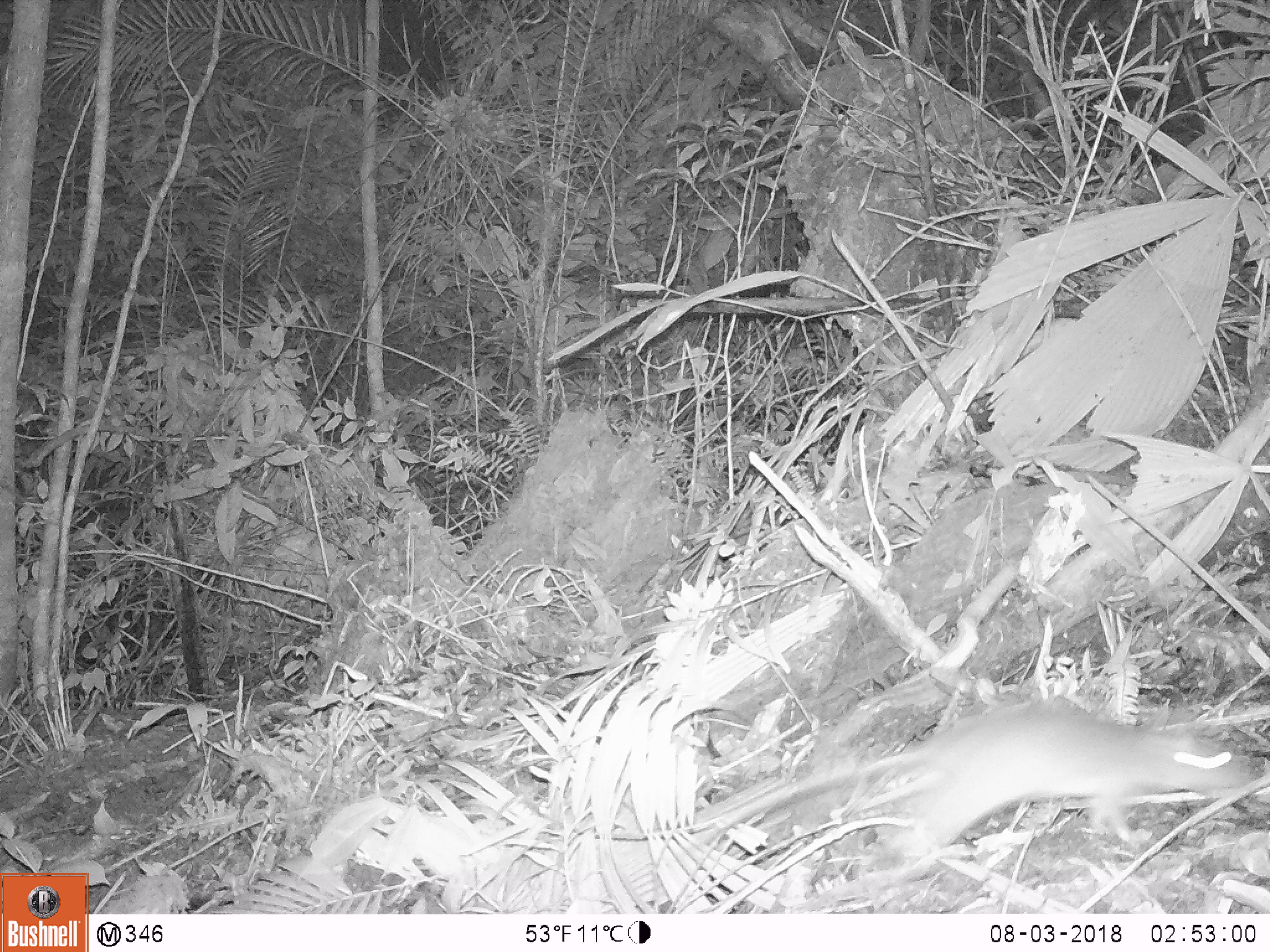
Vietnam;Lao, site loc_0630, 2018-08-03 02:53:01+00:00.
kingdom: Animalia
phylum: Chordata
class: Mammalia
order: Rodentia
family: Muridae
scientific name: Muridae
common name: old-world mice and rats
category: unidentified murid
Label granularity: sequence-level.